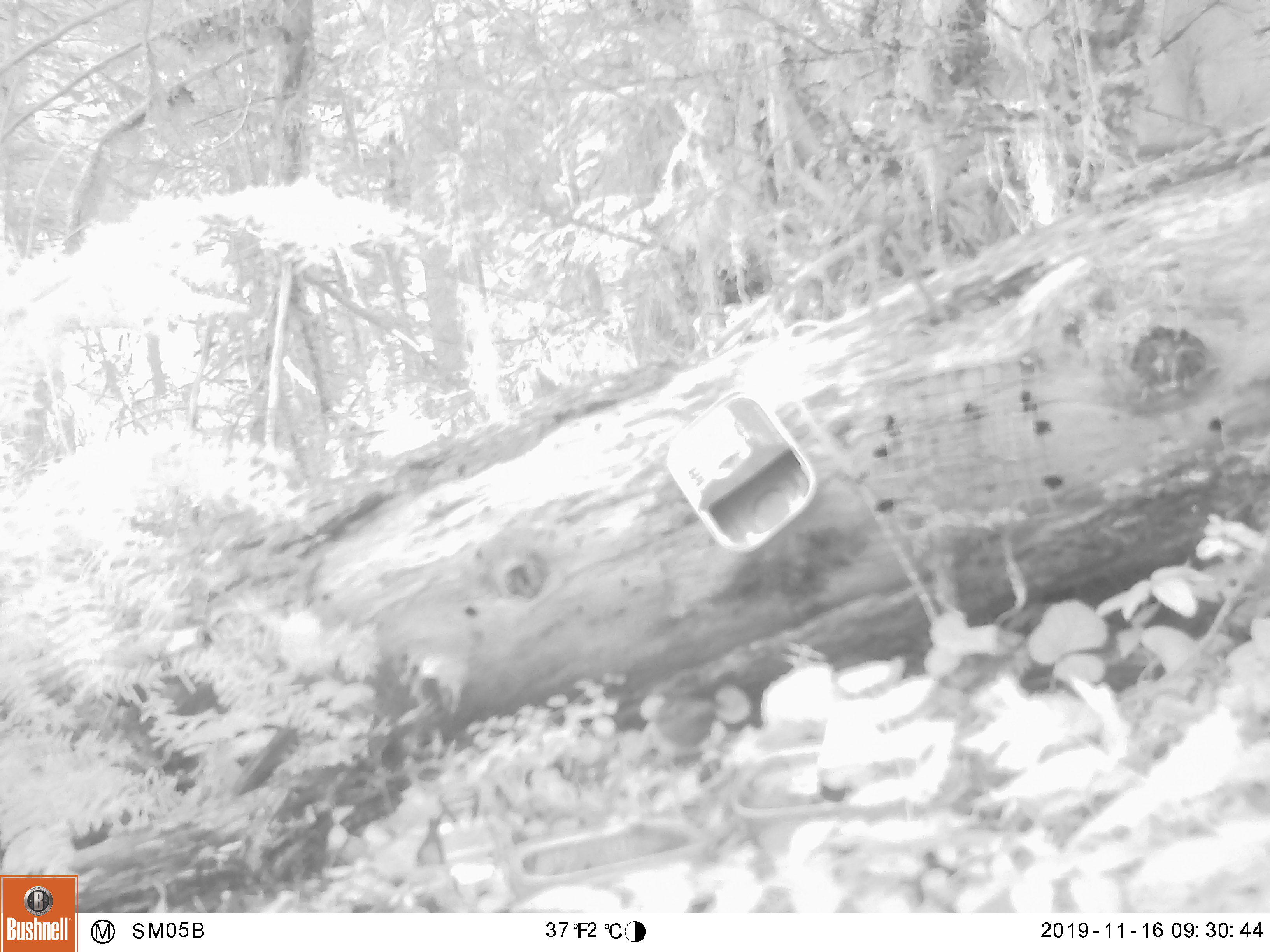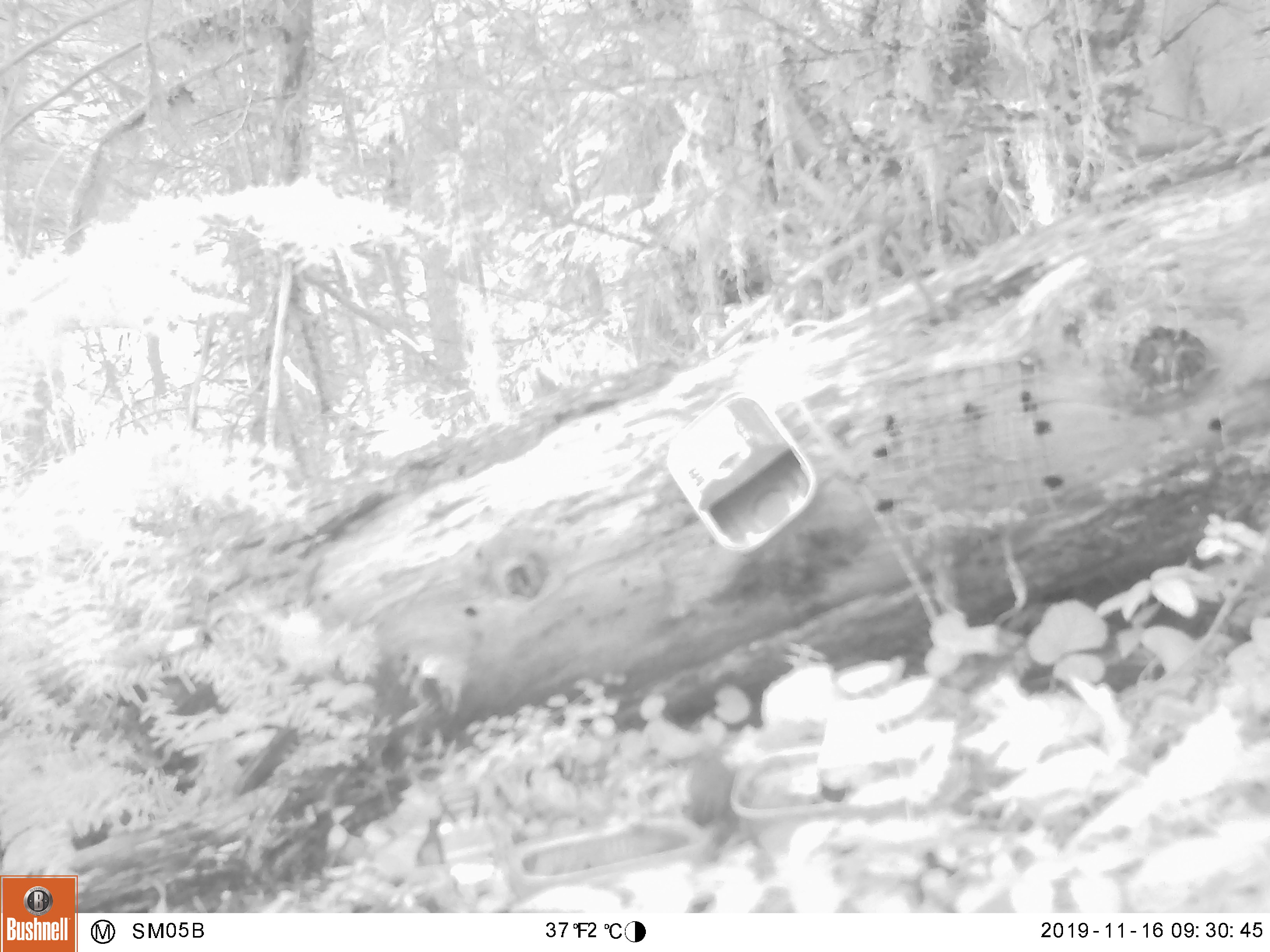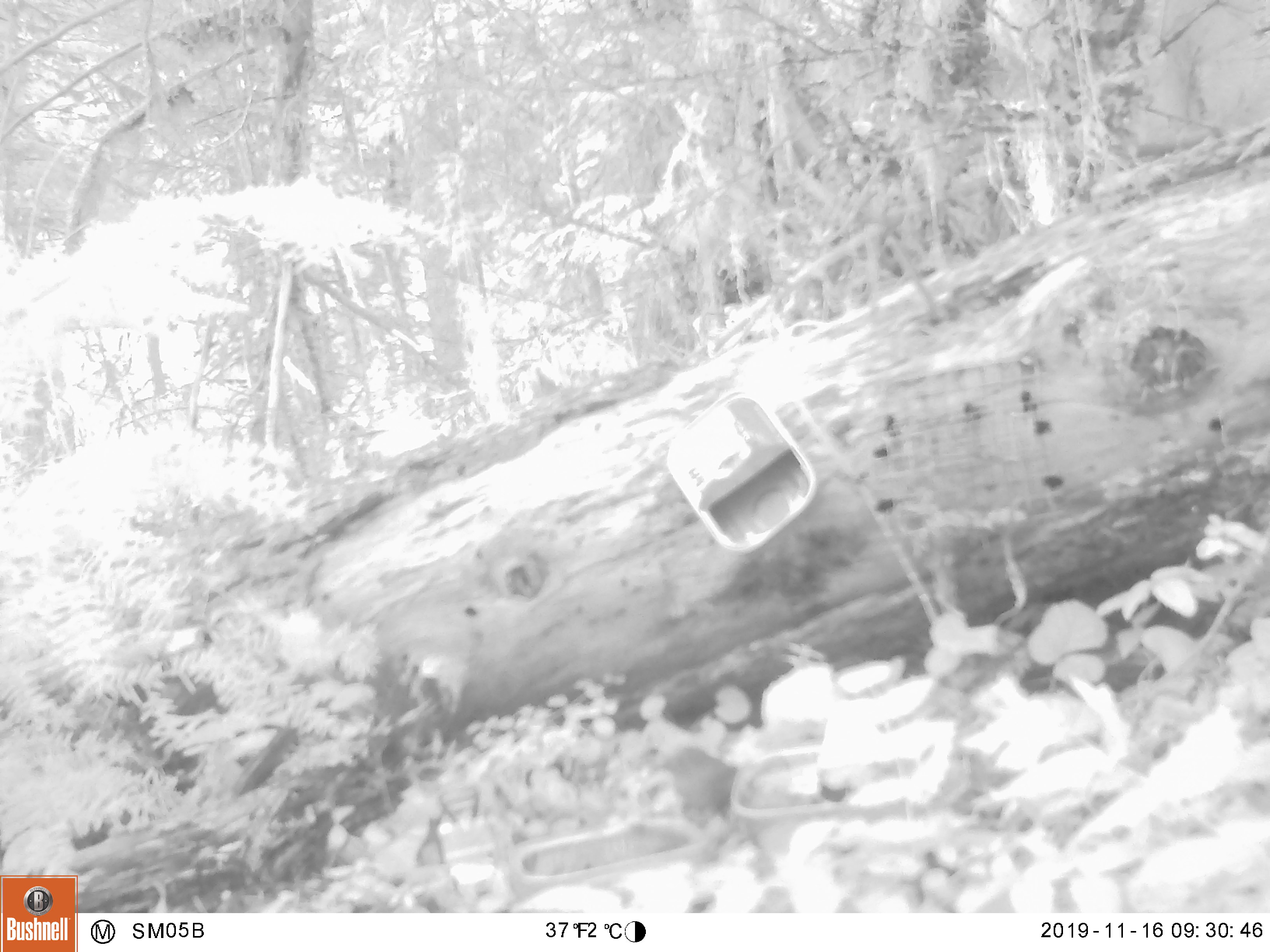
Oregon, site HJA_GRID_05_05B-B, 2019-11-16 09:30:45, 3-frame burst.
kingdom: Animalia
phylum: Chordata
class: Aves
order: Passeriformes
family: Troglodytidae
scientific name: Troglodytidae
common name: wrens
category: troglodytidae family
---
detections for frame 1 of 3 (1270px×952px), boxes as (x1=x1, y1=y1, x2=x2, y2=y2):
troglodytidae family: (x1=637, y1=689, x2=747, y2=772)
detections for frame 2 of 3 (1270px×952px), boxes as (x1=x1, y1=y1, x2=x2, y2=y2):
troglodytidae family: (x1=658, y1=747, x2=771, y2=858)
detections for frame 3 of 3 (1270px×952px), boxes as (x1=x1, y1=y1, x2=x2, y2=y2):
troglodytidae family: (x1=646, y1=744, x2=756, y2=834)